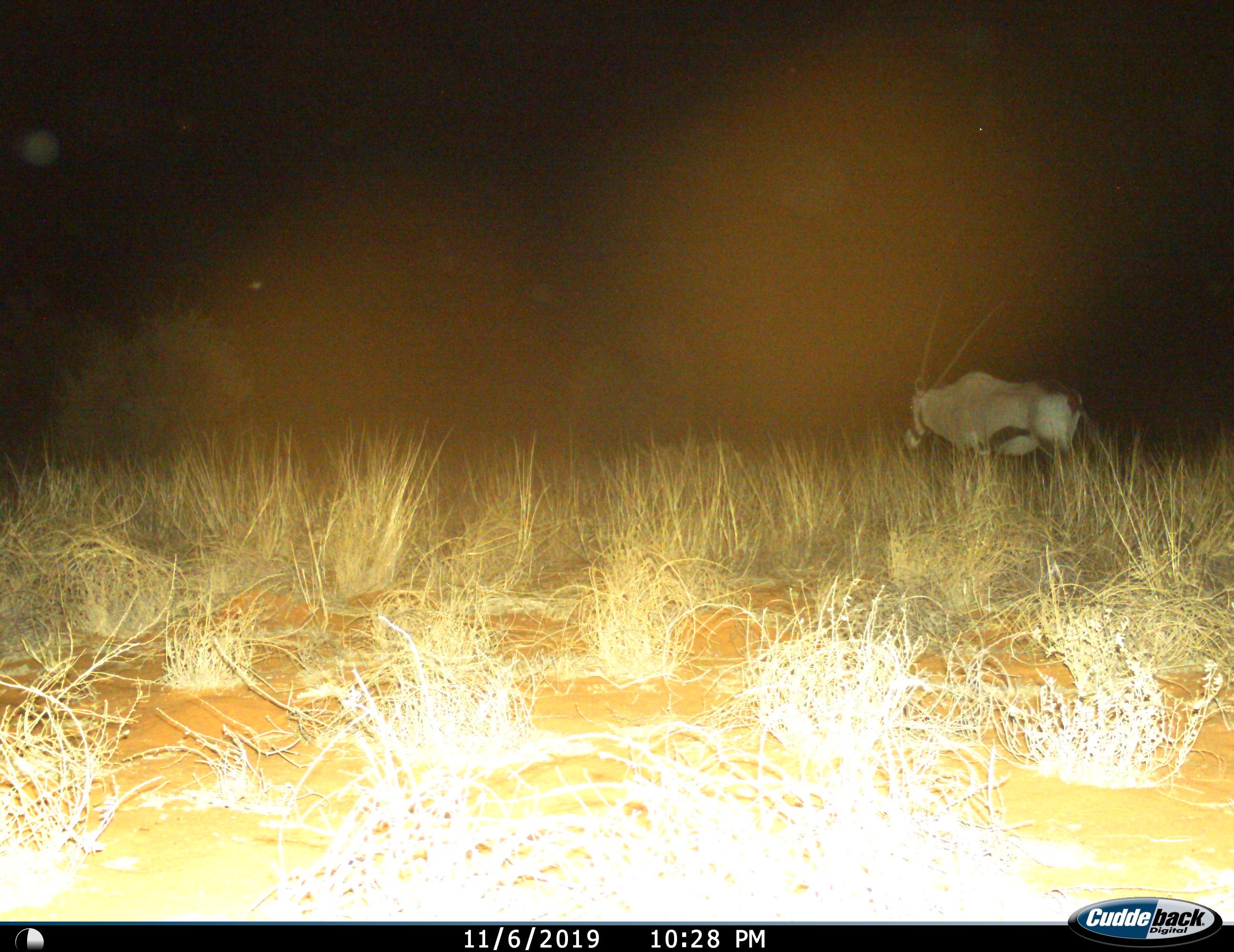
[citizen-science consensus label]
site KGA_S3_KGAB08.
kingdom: Animalia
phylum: Chordata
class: Mammalia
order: Artiodactyla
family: Bovidae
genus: Oryx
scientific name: Oryx gazella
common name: gemsbok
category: oryx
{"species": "oryx (gemsbok) (Oryx gazella)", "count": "1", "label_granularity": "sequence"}